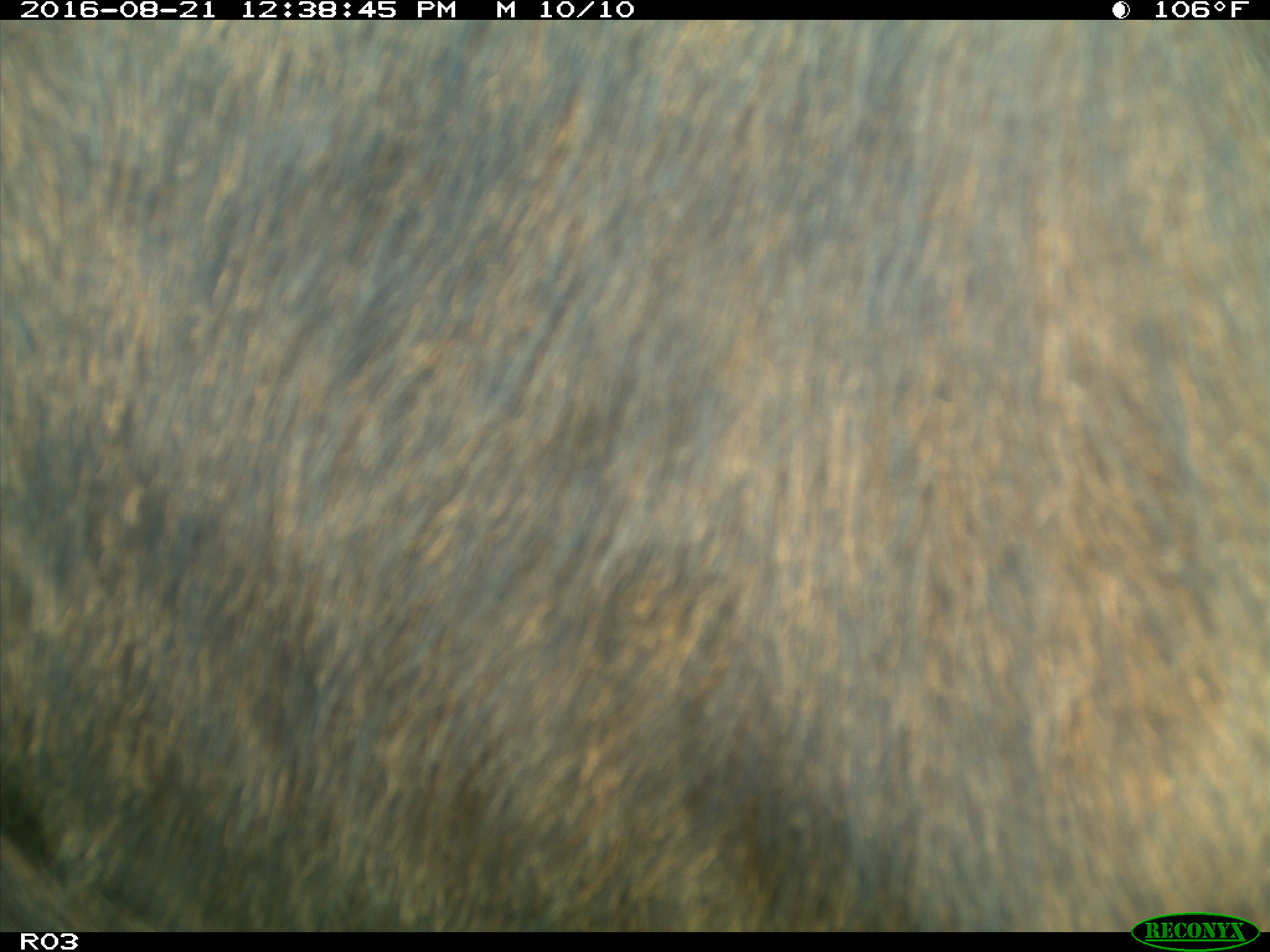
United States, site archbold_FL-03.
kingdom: Animalia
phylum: Chordata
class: Mammalia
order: Artiodactyla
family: Bovidae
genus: Bos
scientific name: Bos taurus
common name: domestic cow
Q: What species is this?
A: Bos taurus (domestic cow).